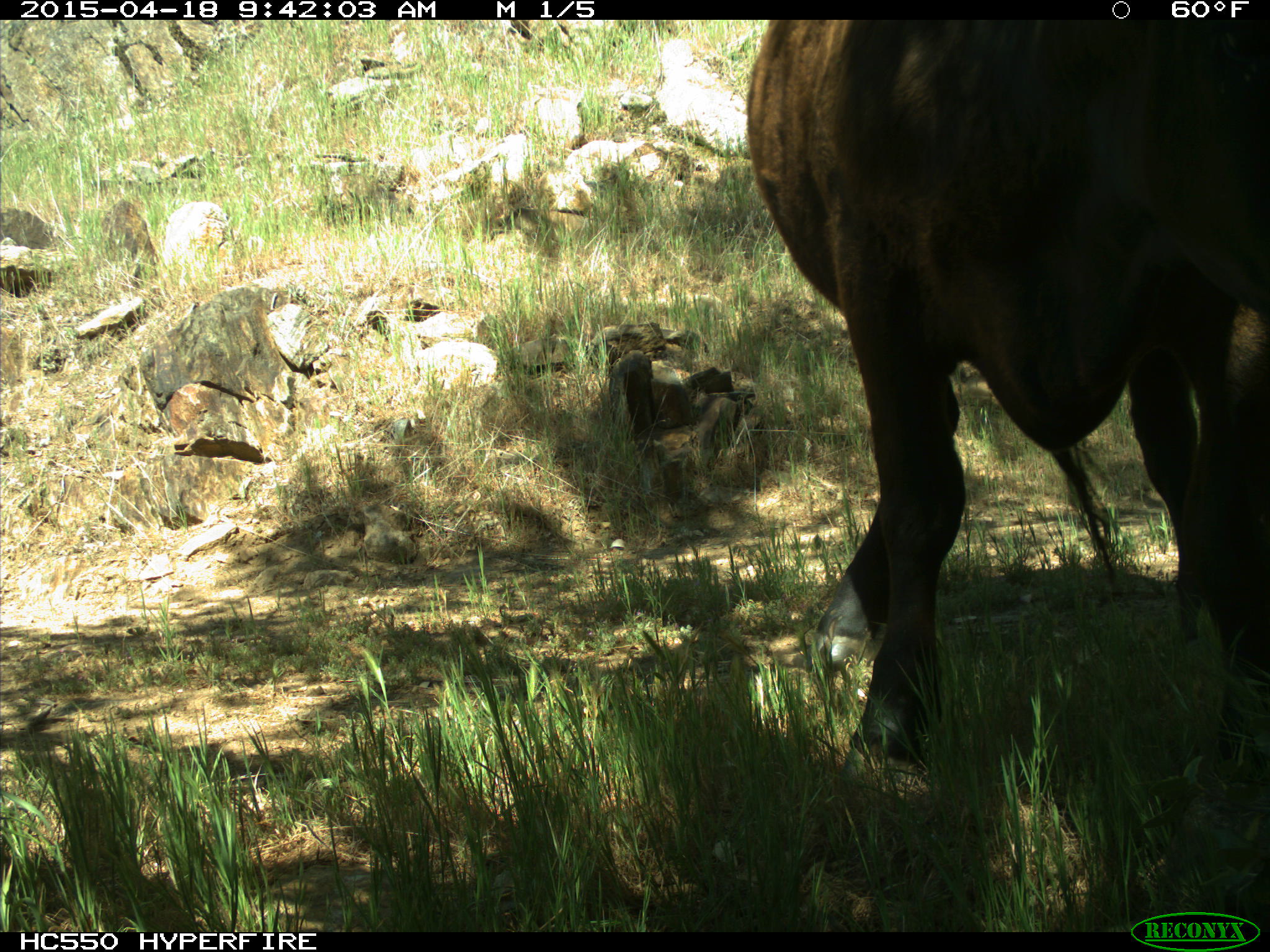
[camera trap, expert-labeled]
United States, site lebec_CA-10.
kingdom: Animalia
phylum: Chordata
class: Mammalia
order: Artiodactyla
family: Bovidae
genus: Bos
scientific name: Bos taurus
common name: domestic cow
Bos taurus (domestic cow).